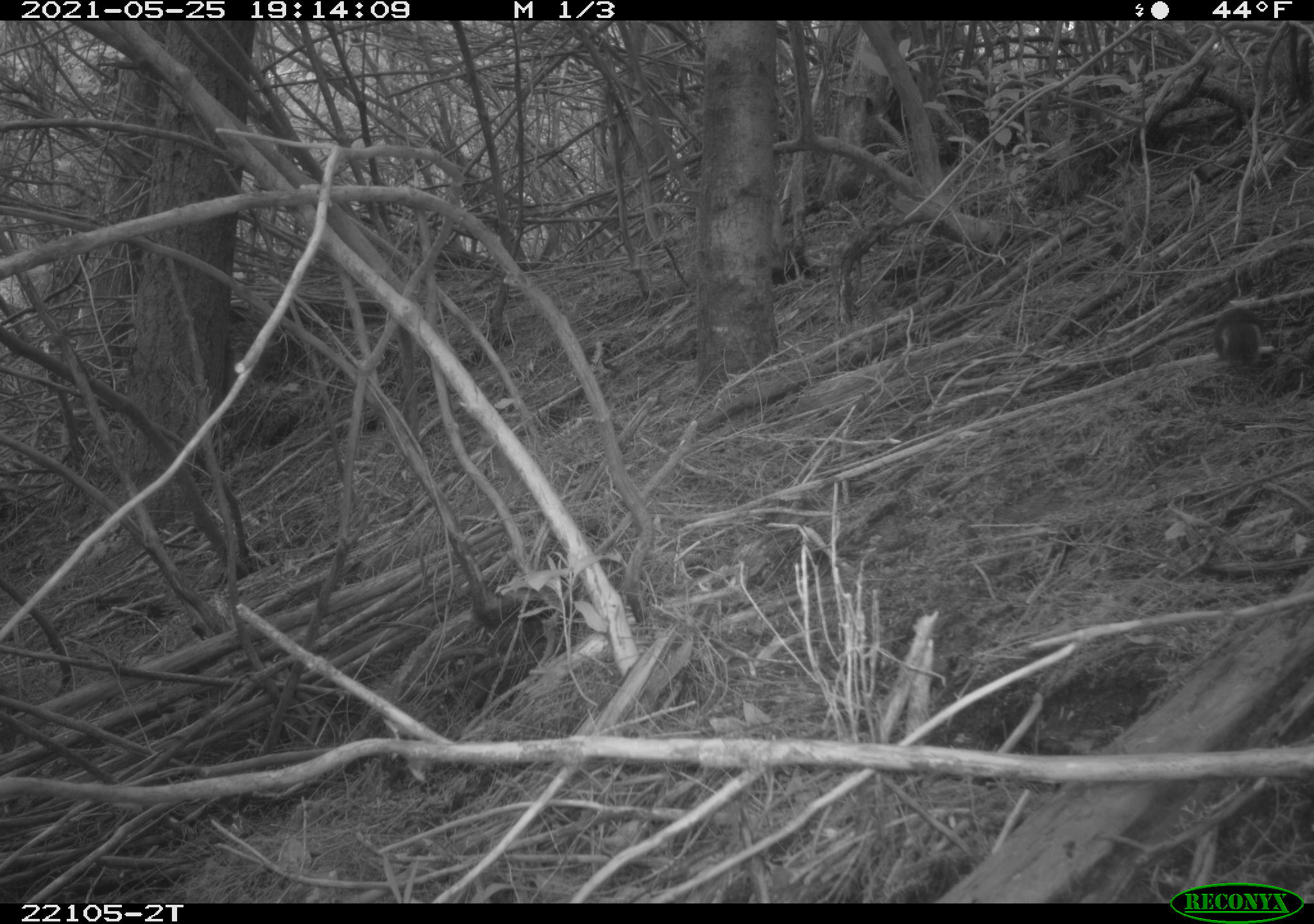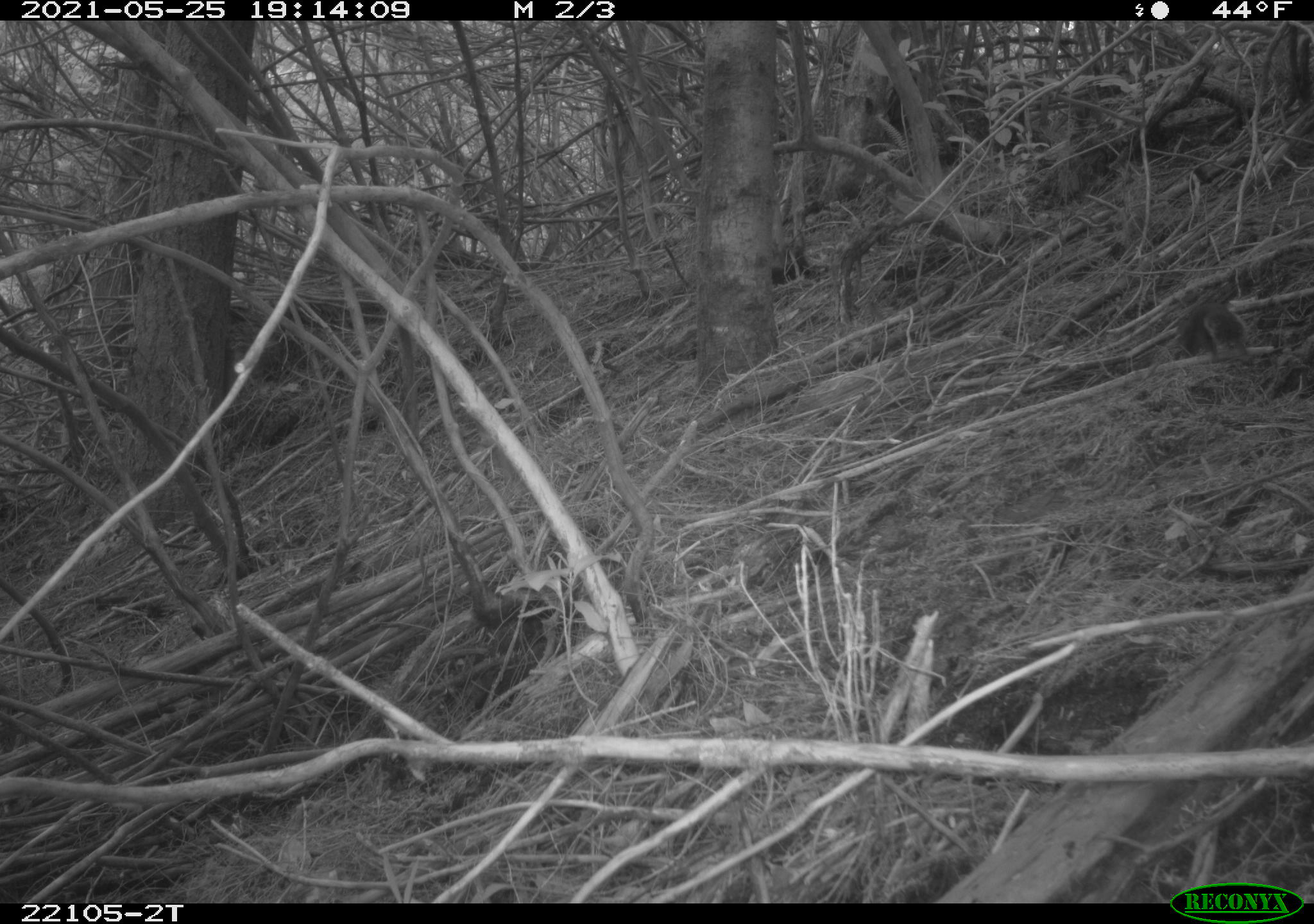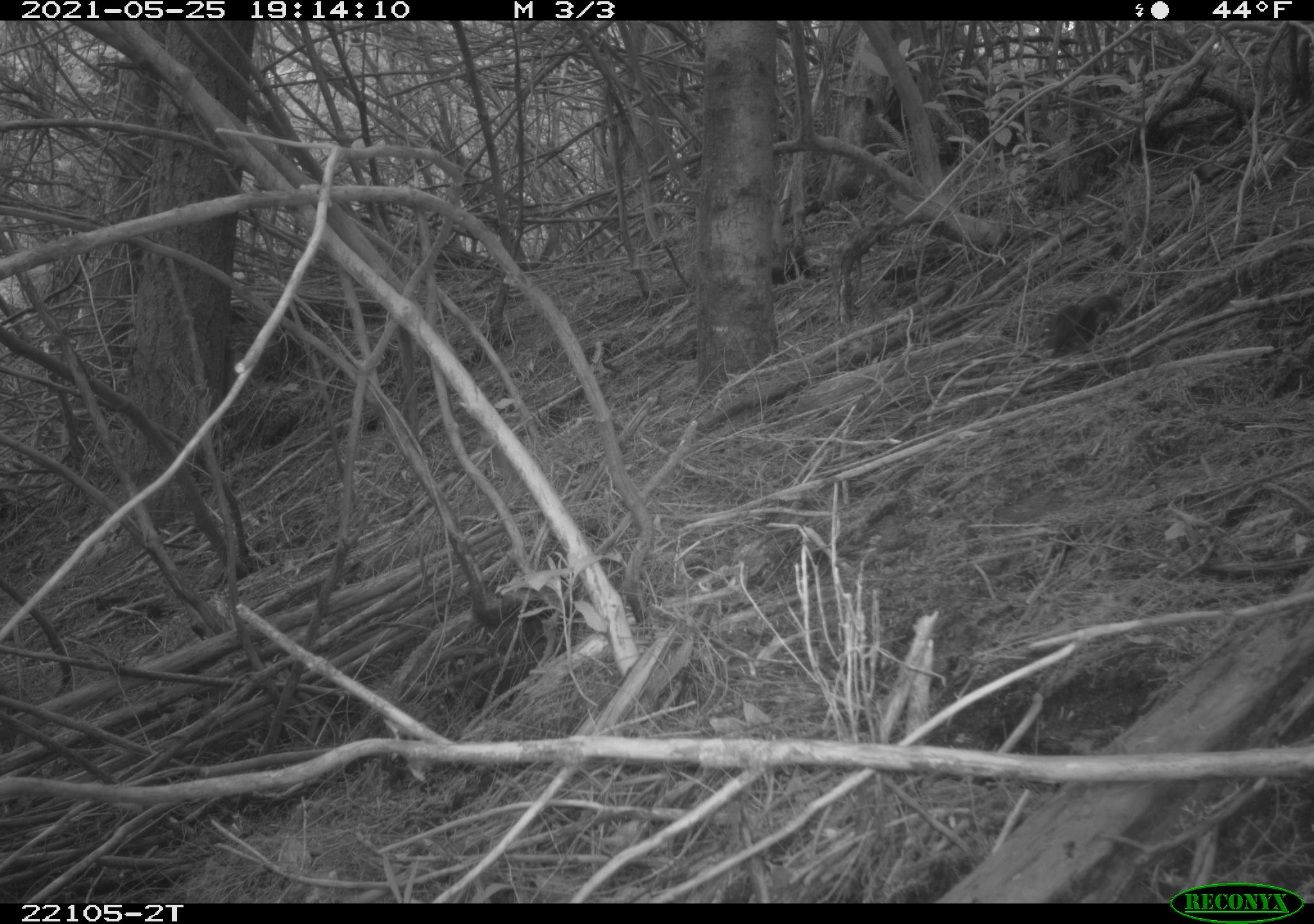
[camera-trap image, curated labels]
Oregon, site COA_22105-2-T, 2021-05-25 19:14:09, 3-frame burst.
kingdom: Animalia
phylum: Chordata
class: Mammalia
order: Rodentia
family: Sciuridae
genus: Tamiasciurus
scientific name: Tamiasciurus douglasii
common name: douglas squirrel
Douglas squirrel (Tamiasciurus douglasii).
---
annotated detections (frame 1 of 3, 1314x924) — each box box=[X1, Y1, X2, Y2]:
douglas squirrel: box=[1194, 289, 1280, 381]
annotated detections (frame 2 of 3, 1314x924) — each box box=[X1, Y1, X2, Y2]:
douglas squirrel: box=[1144, 273, 1263, 381]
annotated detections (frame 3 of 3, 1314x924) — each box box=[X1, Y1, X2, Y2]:
douglas squirrel: box=[1029, 285, 1143, 378]